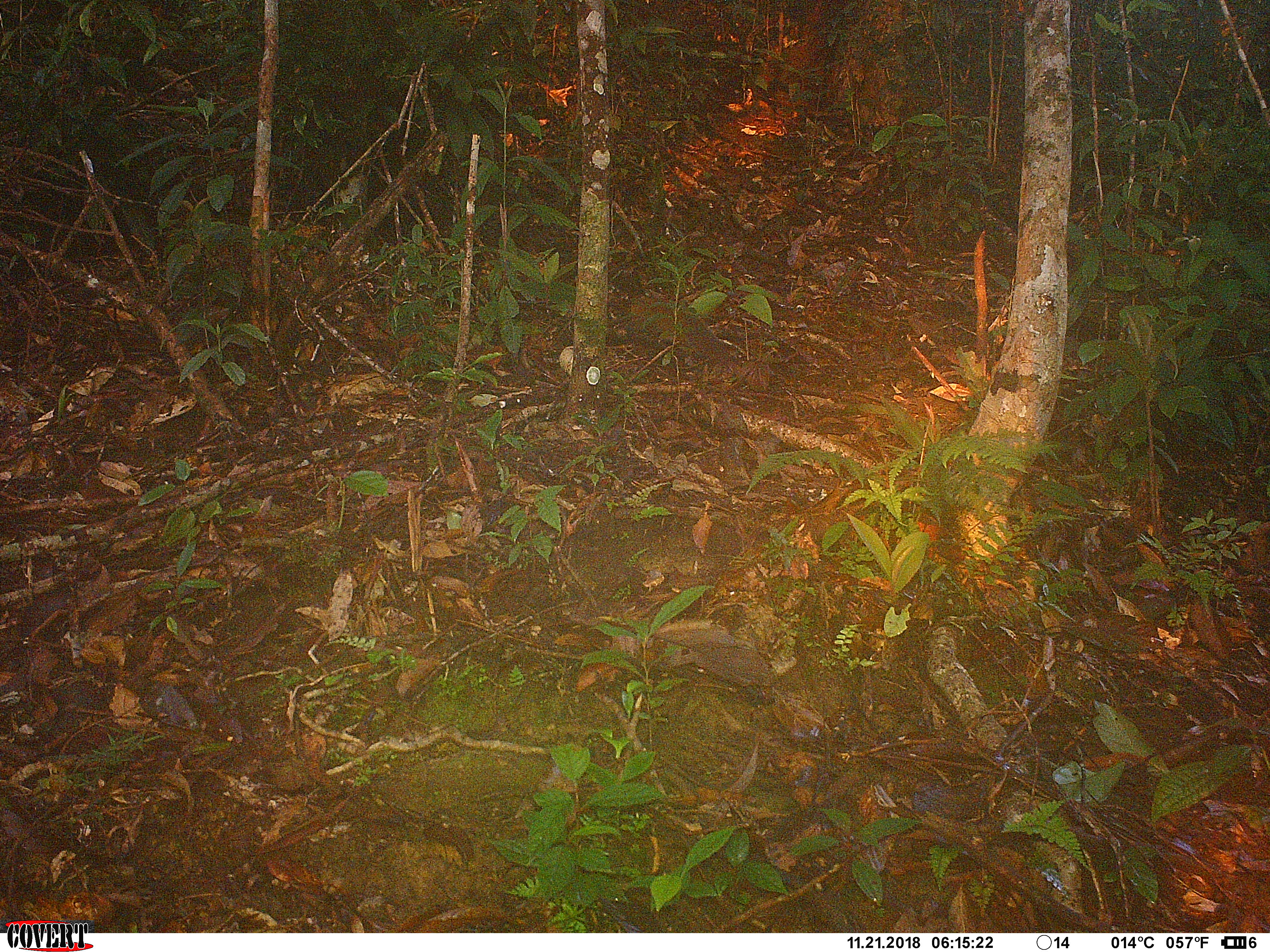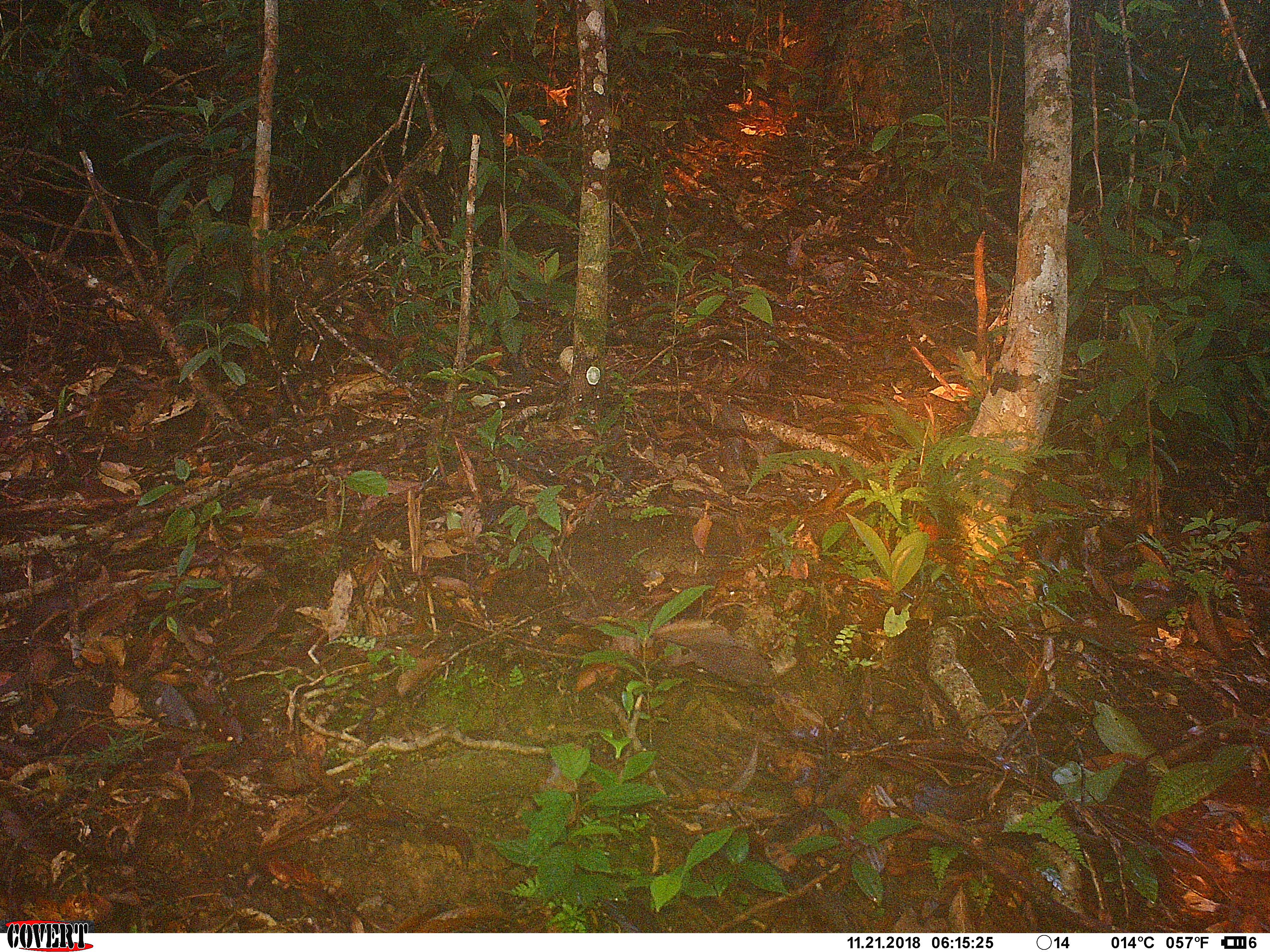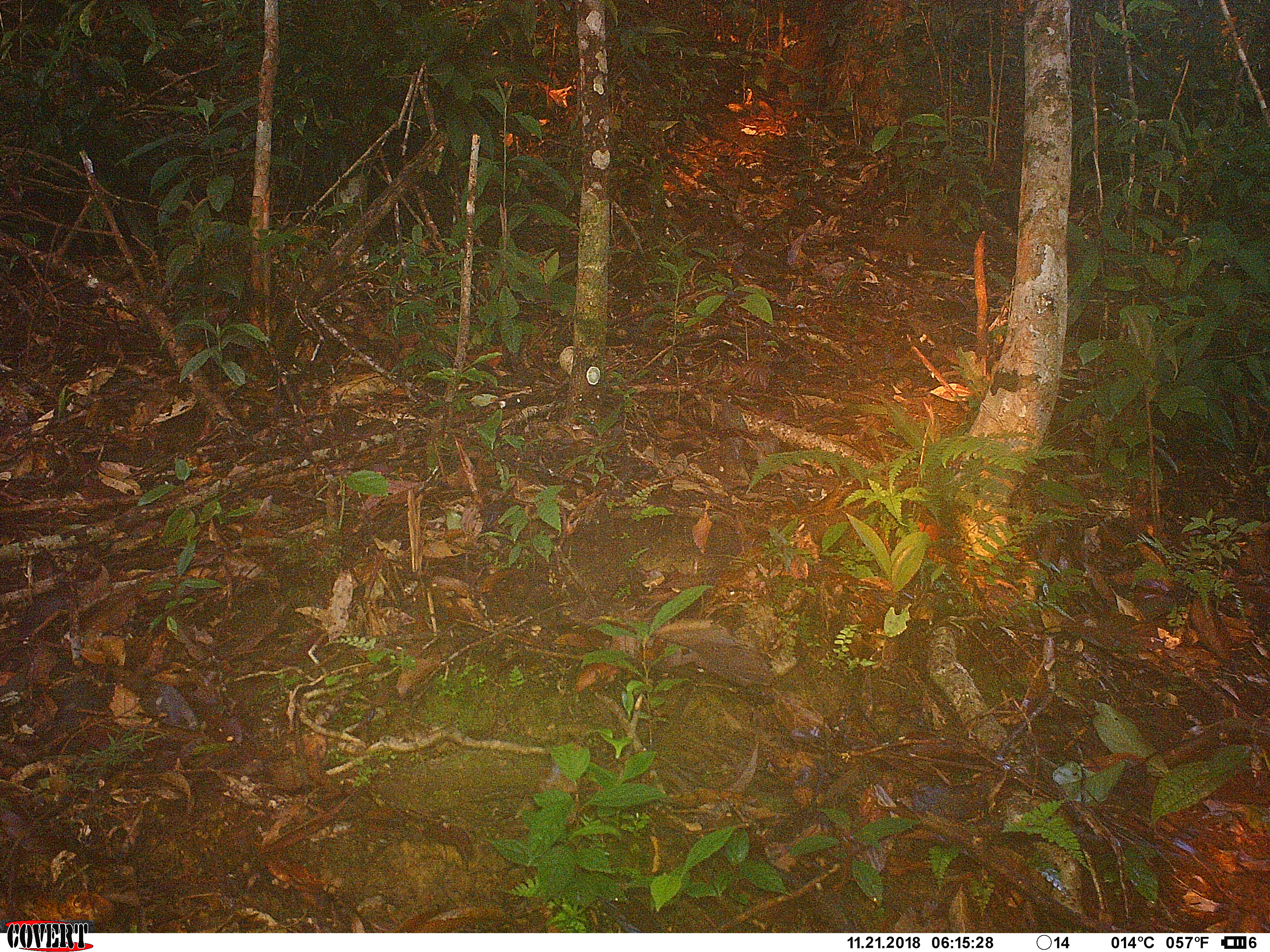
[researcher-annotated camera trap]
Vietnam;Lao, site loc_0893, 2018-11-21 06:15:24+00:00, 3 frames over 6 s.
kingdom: Animalia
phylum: Chordata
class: Mammalia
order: Rodentia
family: Sciuridae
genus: Dremomys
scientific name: Dremomys rufigenis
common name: red-cheeked squirrel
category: red cheeked squirrel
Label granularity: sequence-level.